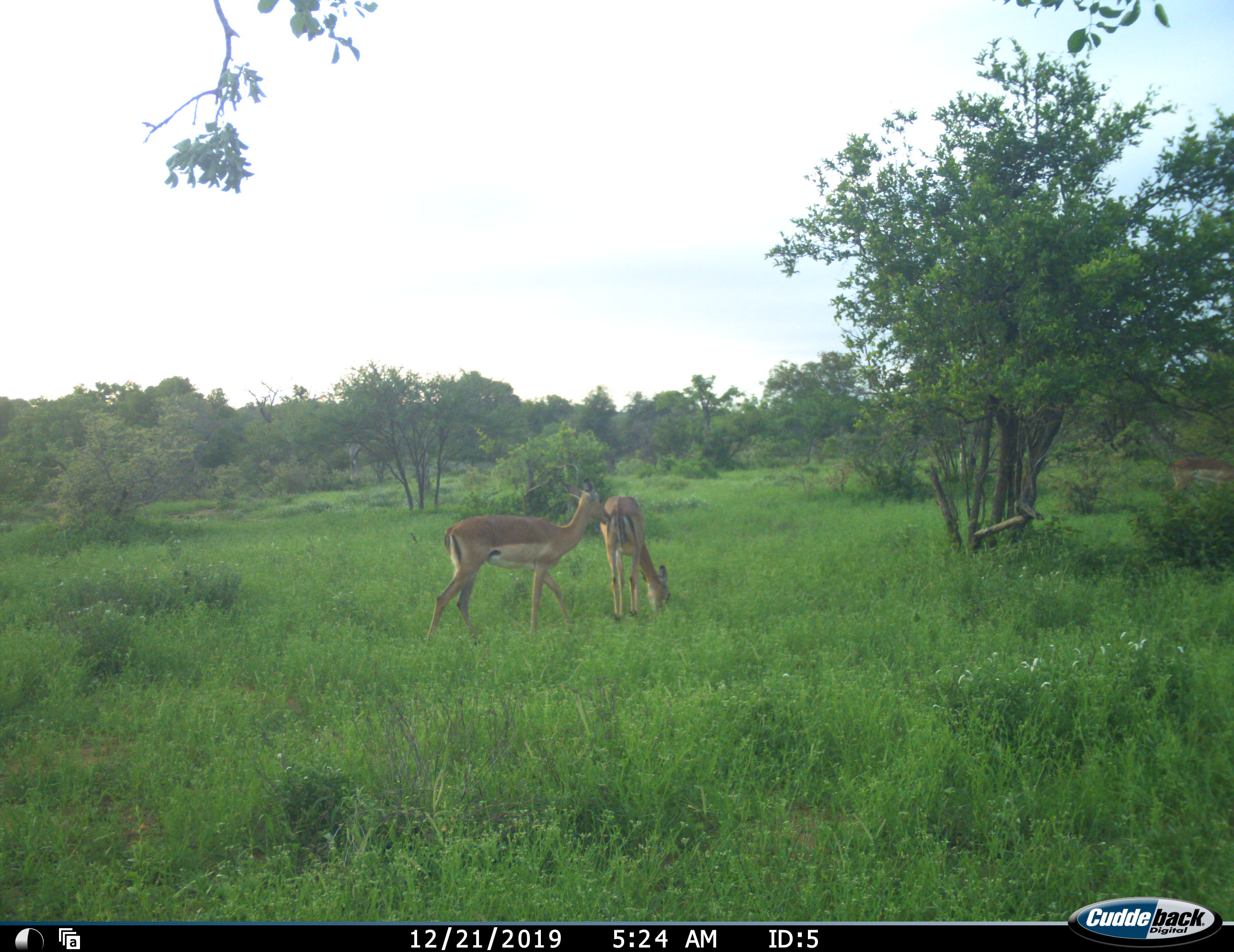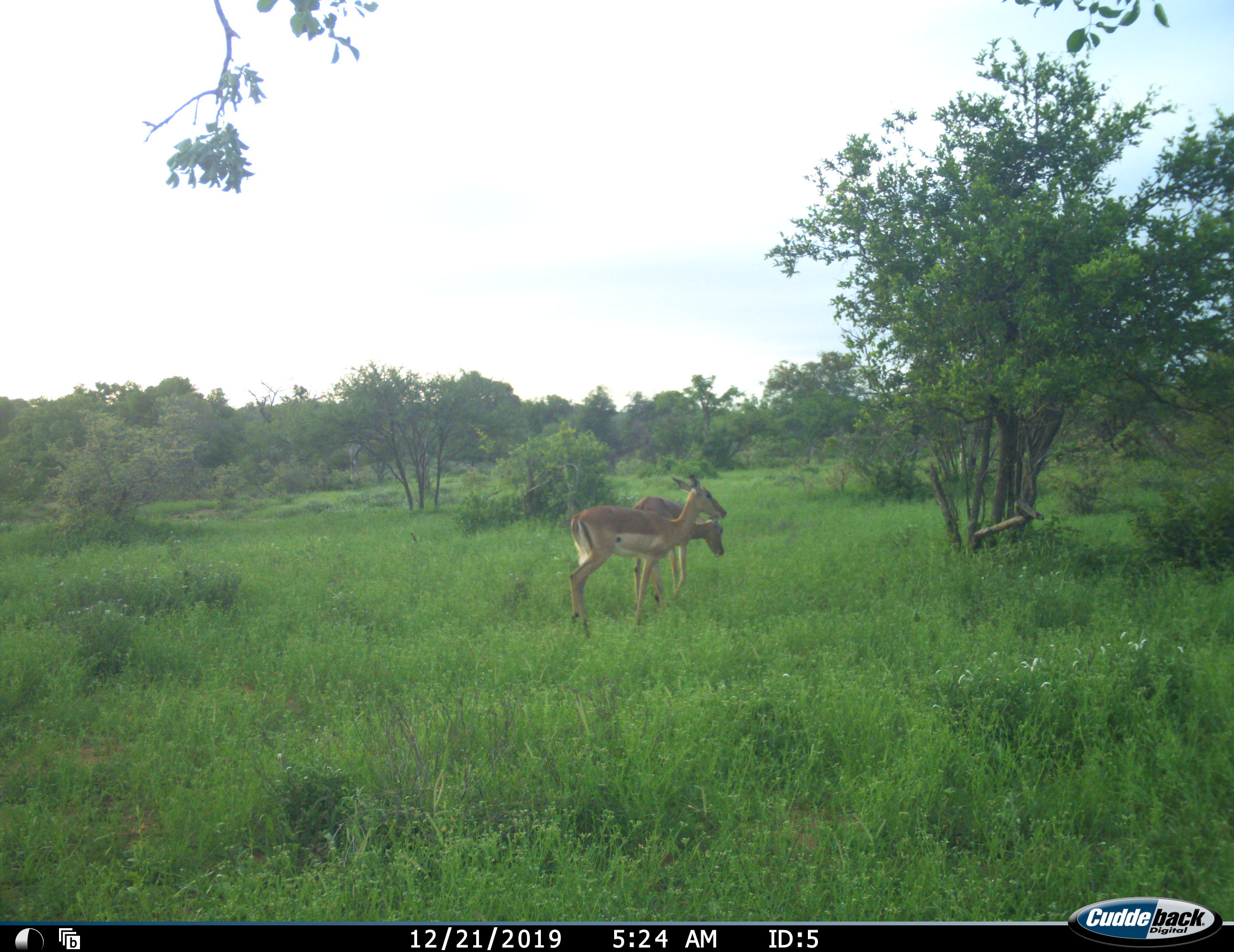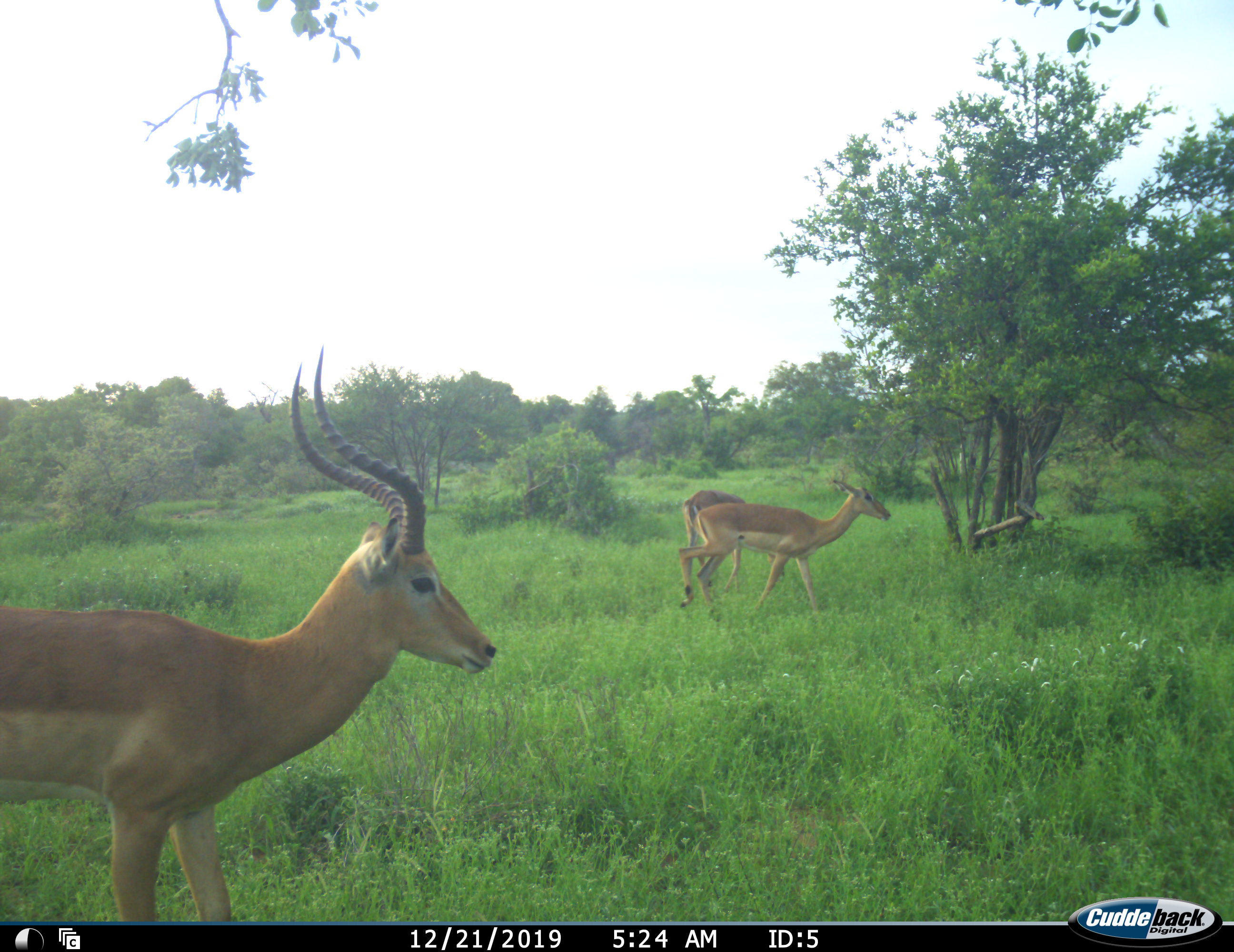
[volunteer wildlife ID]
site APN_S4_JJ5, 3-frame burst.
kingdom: Animalia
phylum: Chordata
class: Mammalia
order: Artiodactyla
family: Bovidae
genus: Aepyceros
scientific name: Aepyceros melampus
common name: impala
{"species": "impala (Aepyceros melampus)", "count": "3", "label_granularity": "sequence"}